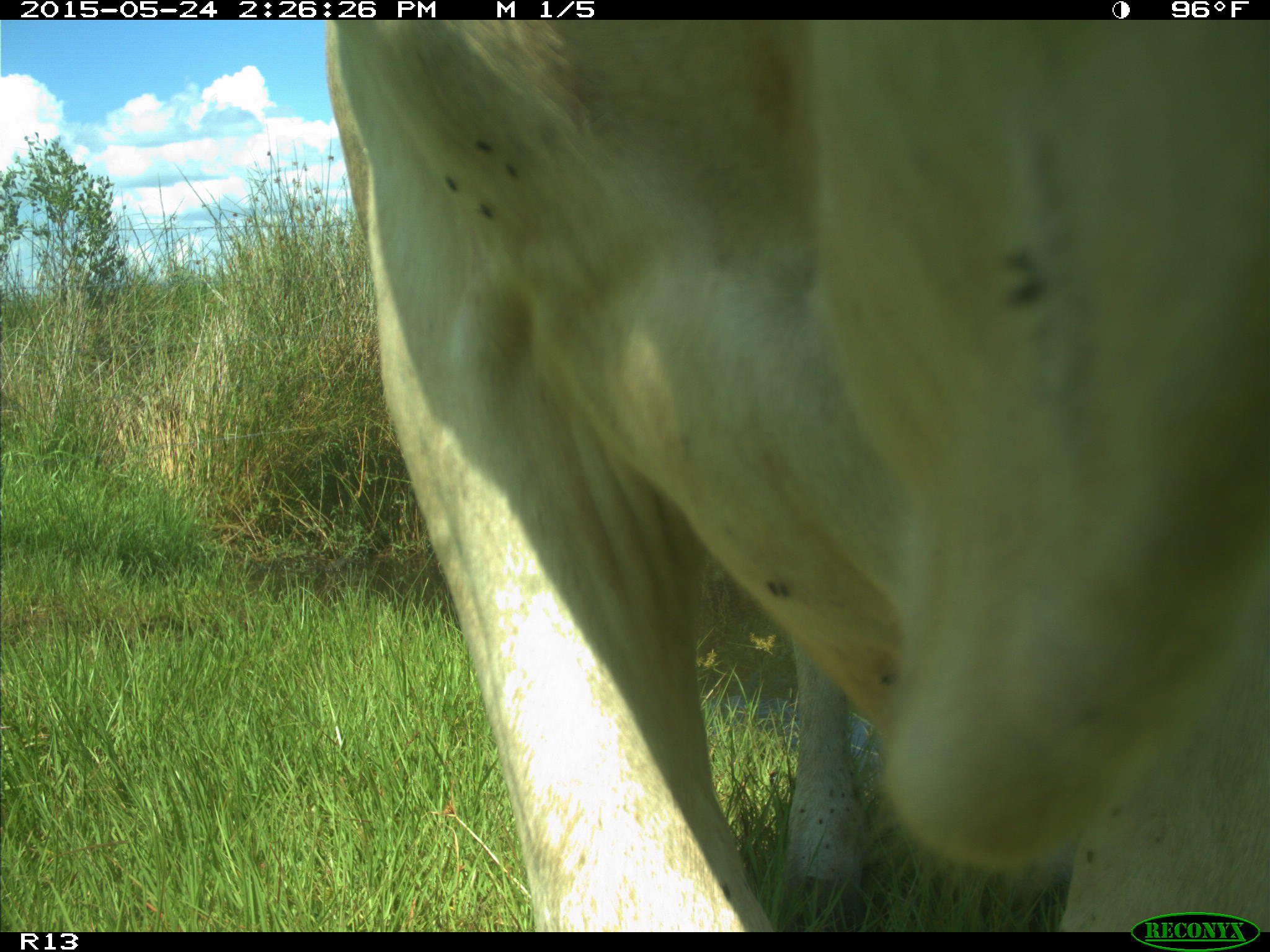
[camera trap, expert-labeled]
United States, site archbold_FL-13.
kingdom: Animalia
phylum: Chordata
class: Mammalia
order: Artiodactyla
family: Bovidae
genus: Bos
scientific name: Bos taurus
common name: domestic cow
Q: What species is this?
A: Bos taurus (domestic cow).